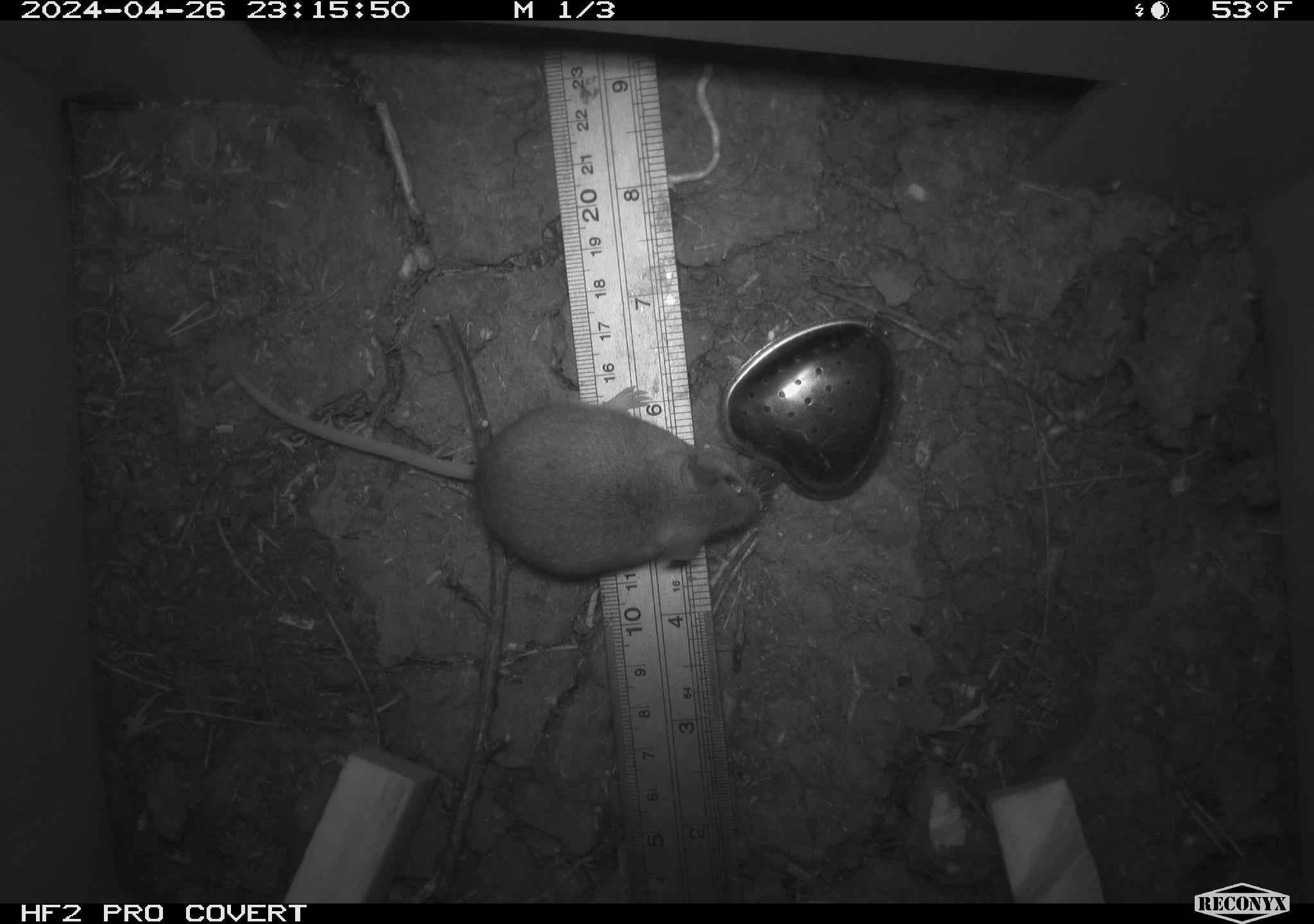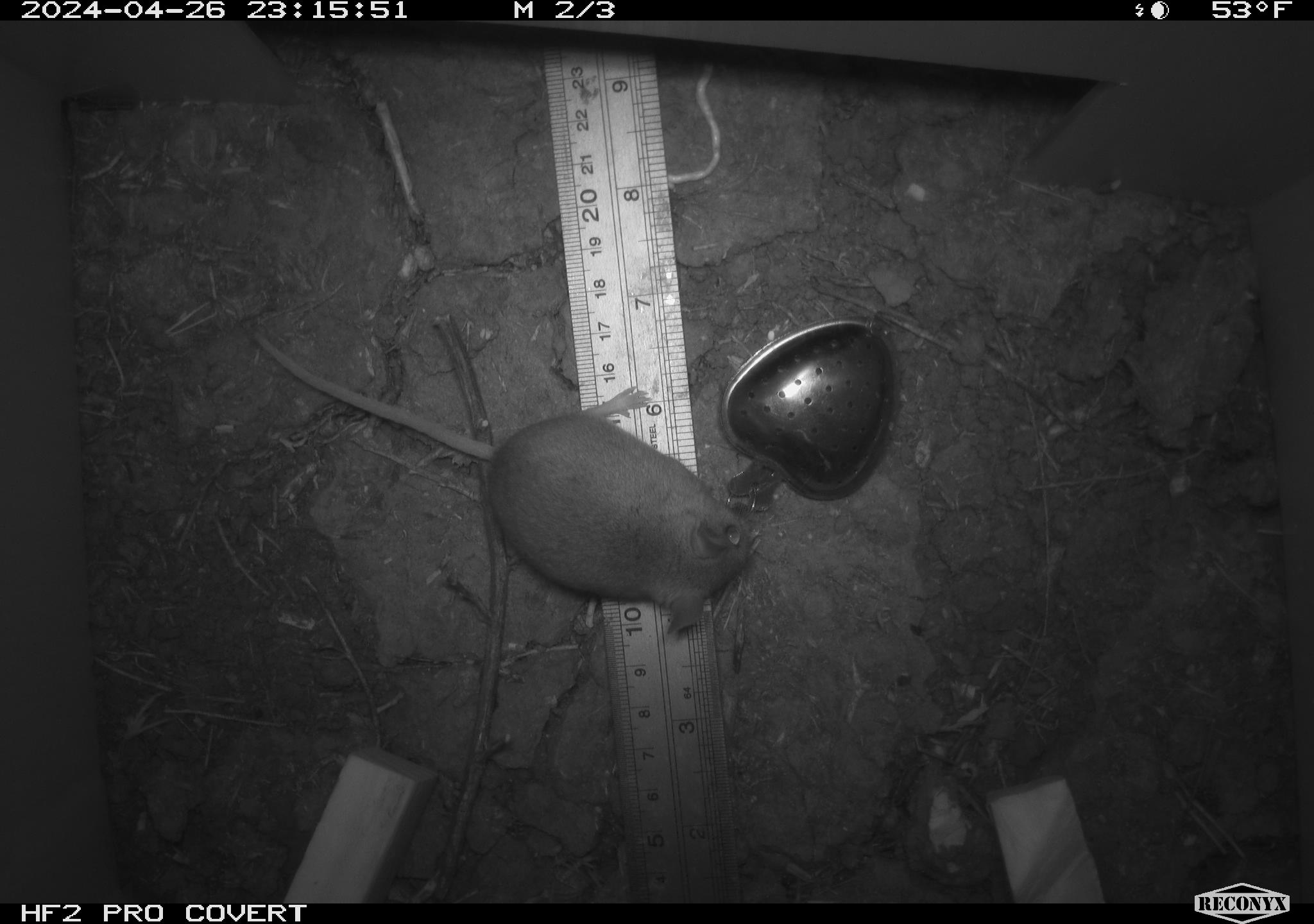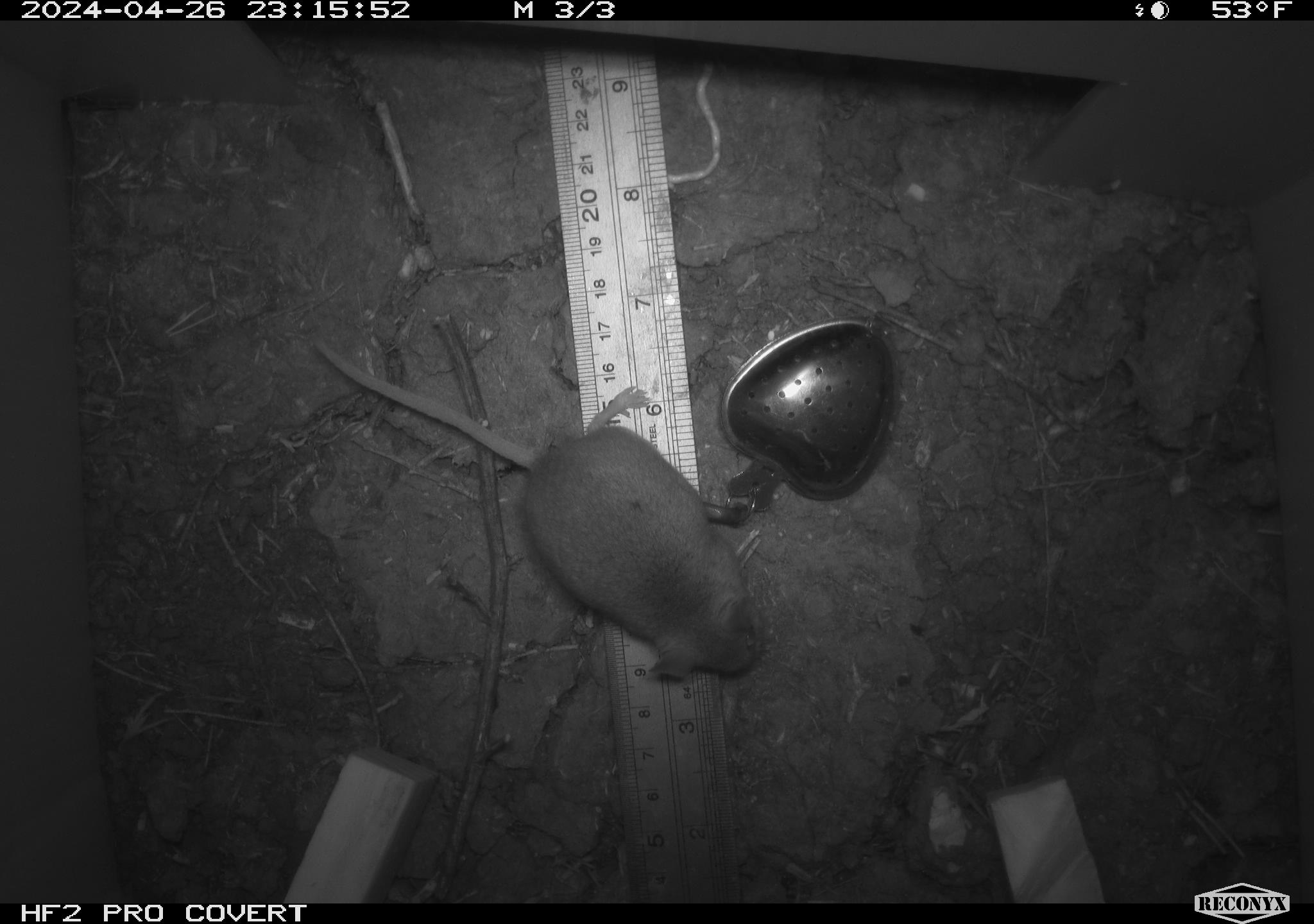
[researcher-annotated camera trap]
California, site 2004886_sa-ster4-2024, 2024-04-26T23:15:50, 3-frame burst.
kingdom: Animalia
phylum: Chordata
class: Mammalia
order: Rodentia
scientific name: Rodentia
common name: mouse species